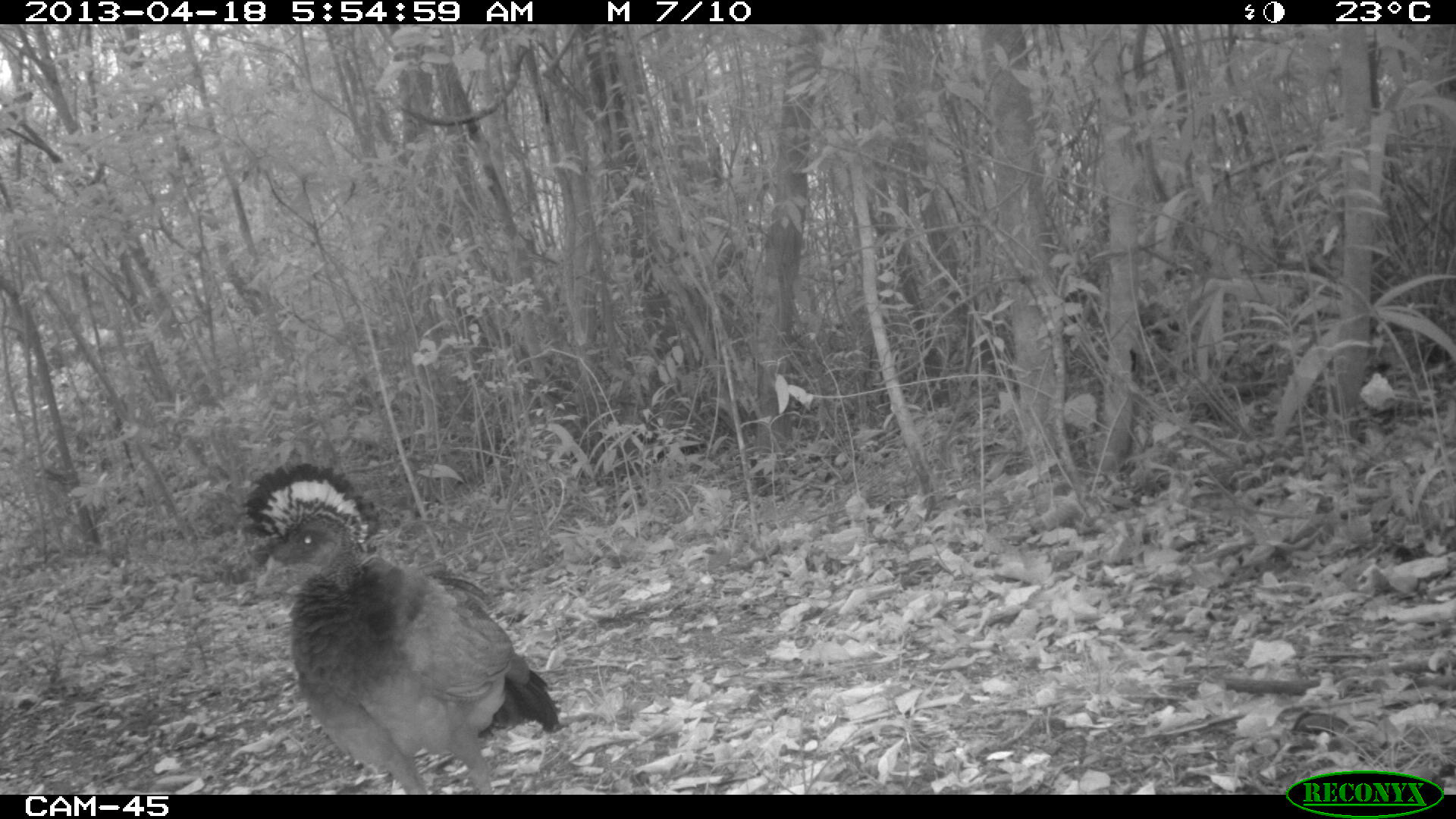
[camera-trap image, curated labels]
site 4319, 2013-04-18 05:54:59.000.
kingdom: Animalia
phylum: Chordata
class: Aves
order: Galliformes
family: Cracidae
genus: Crax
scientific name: Crax rubra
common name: great curassow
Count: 1.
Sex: female.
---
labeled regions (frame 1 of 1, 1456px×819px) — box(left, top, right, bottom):
crax rubra: box(239, 461, 561, 794)